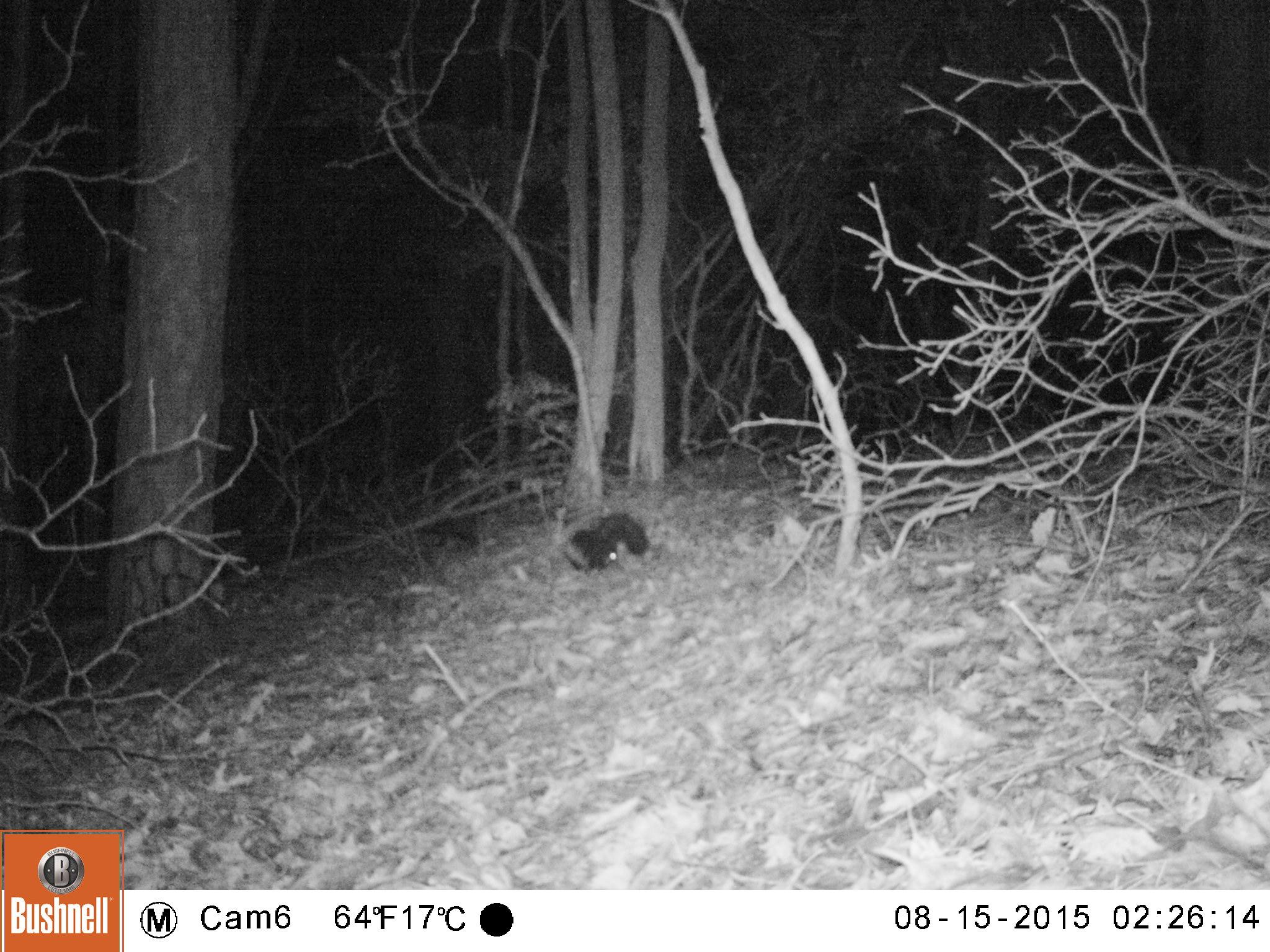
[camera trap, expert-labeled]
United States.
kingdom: Animalia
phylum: Chordata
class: Mammalia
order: Carnivora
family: Mephitidae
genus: Mephitis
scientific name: Mephitis mephitis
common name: striped skunk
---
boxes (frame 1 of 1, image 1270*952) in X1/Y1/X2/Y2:
Striped Skunk: 556/504/655/582